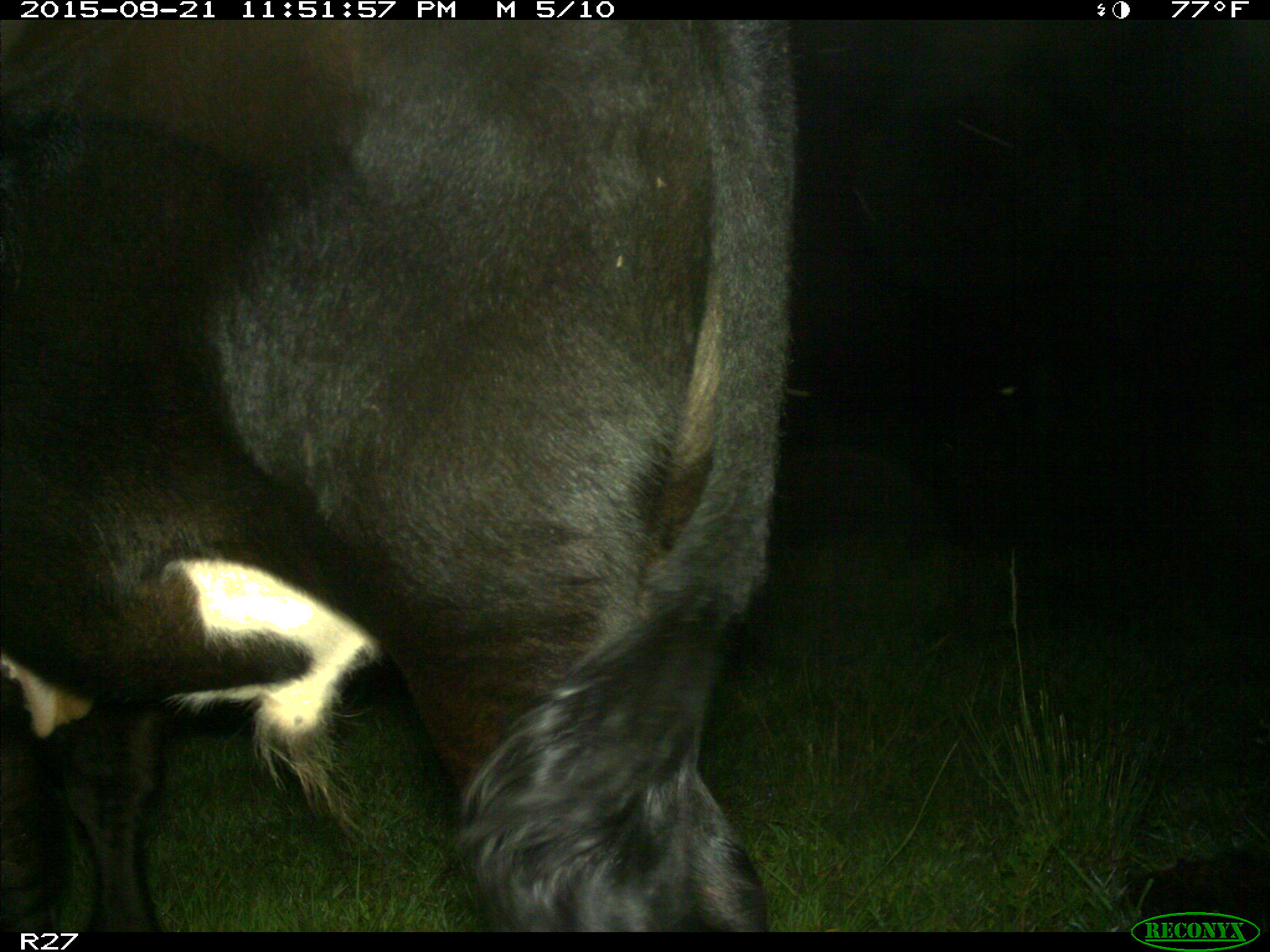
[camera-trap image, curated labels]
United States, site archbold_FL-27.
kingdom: Animalia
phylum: Chordata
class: Mammalia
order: Artiodactyla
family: Bovidae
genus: Bos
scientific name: Bos taurus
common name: domestic cow